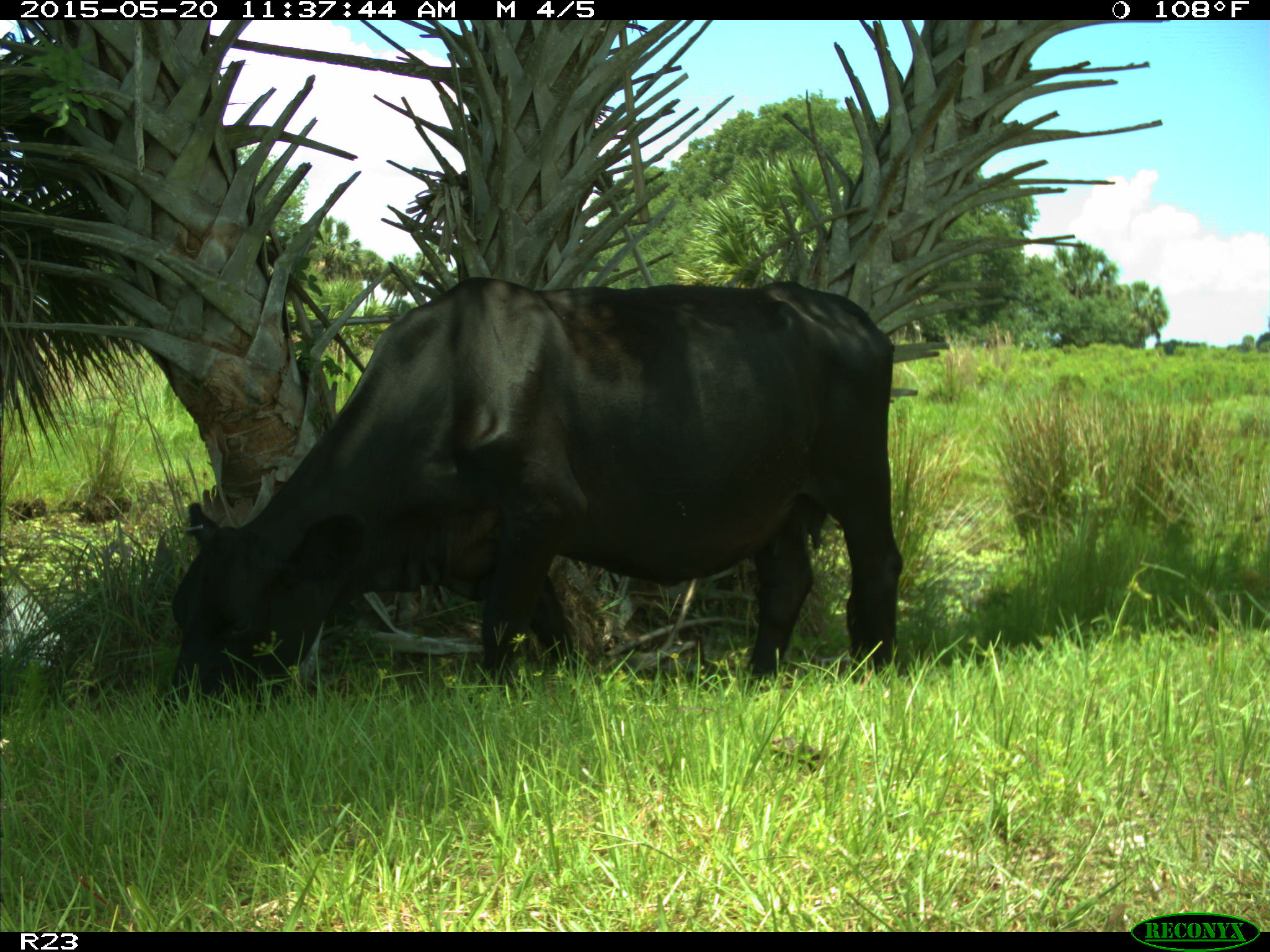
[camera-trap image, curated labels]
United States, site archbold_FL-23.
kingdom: Animalia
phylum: Chordata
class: Mammalia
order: Artiodactyla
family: Suidae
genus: Sus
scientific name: Sus scrofa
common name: wild boar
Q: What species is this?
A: Sus scrofa (wild boar).